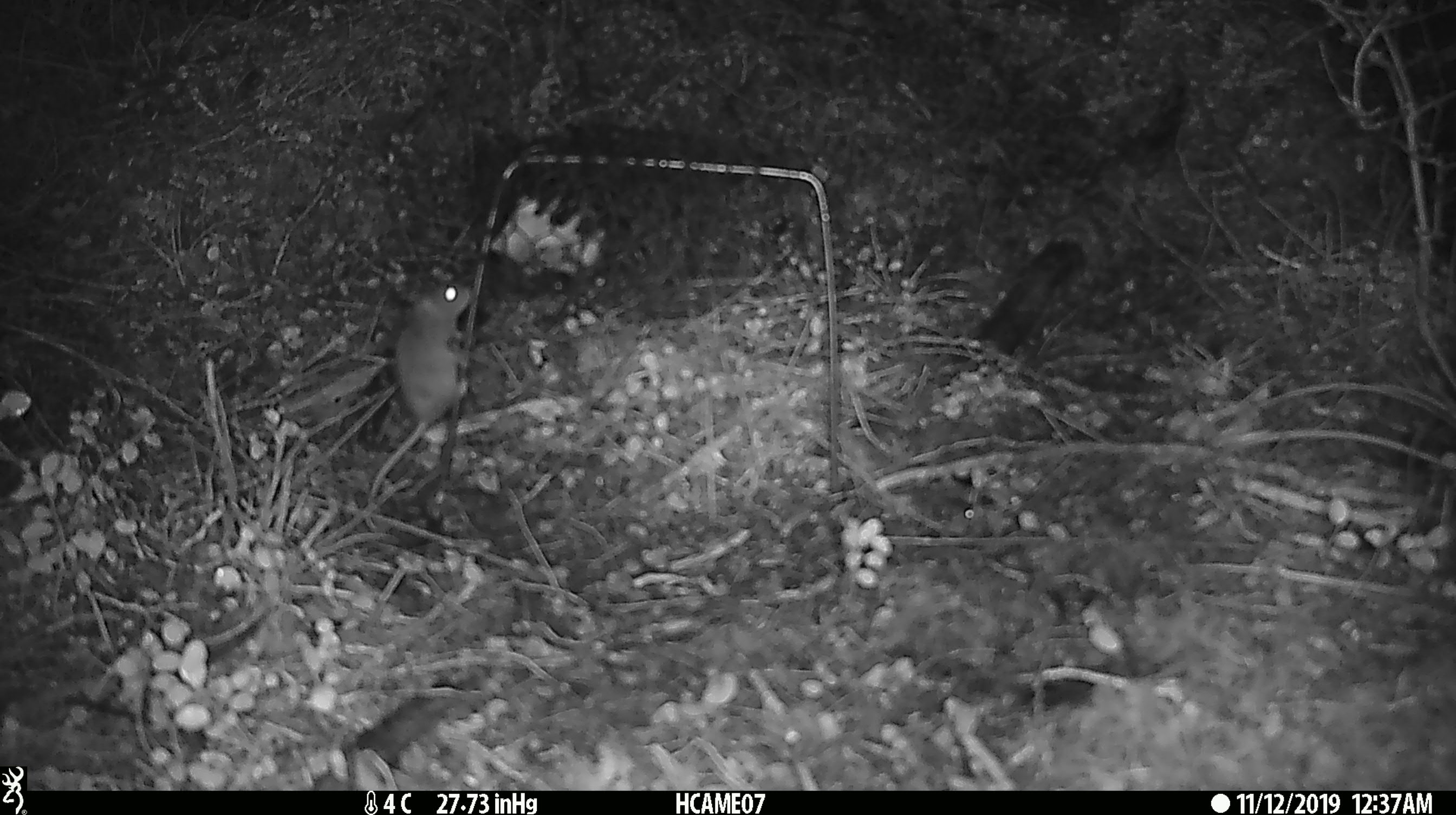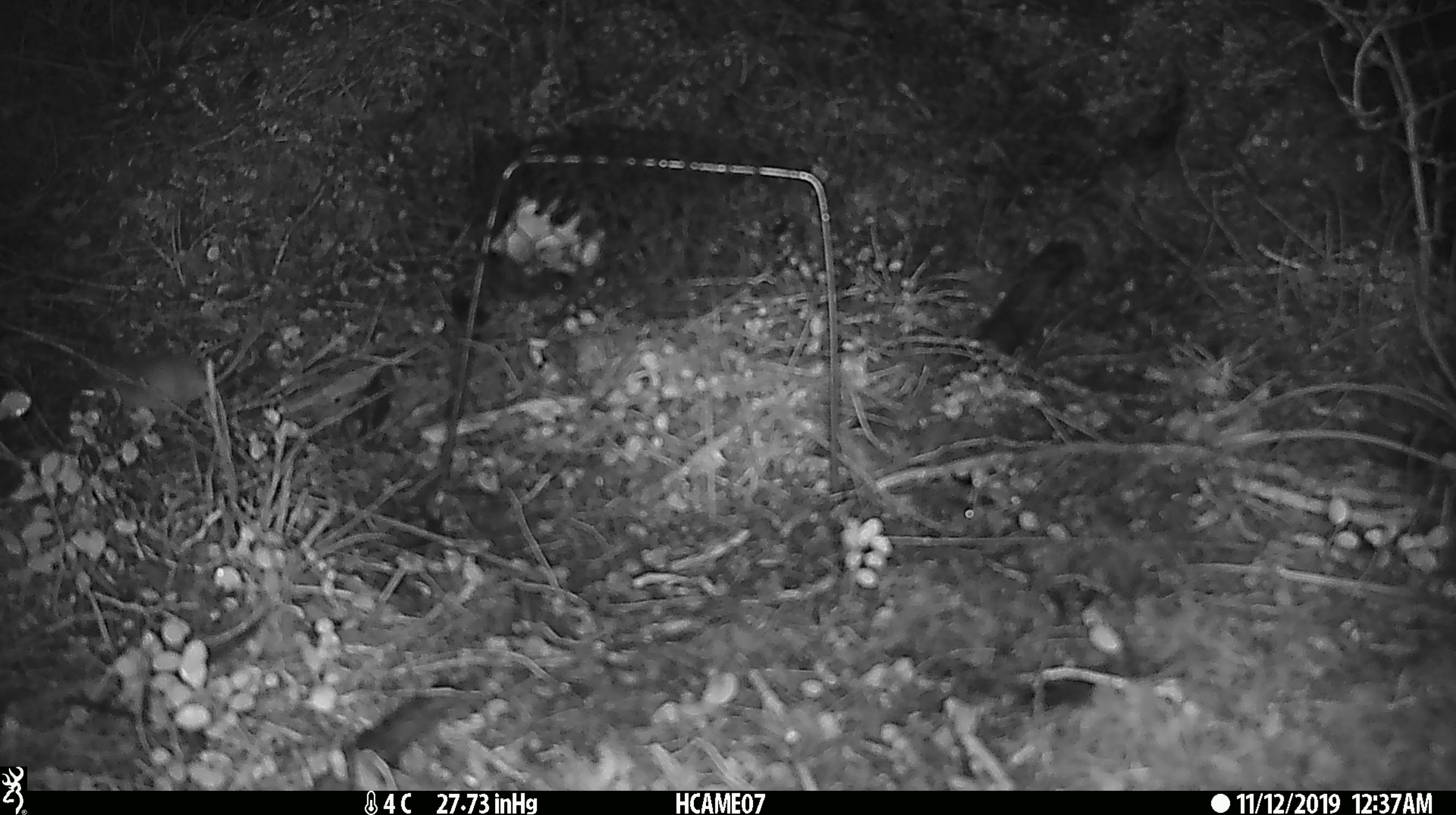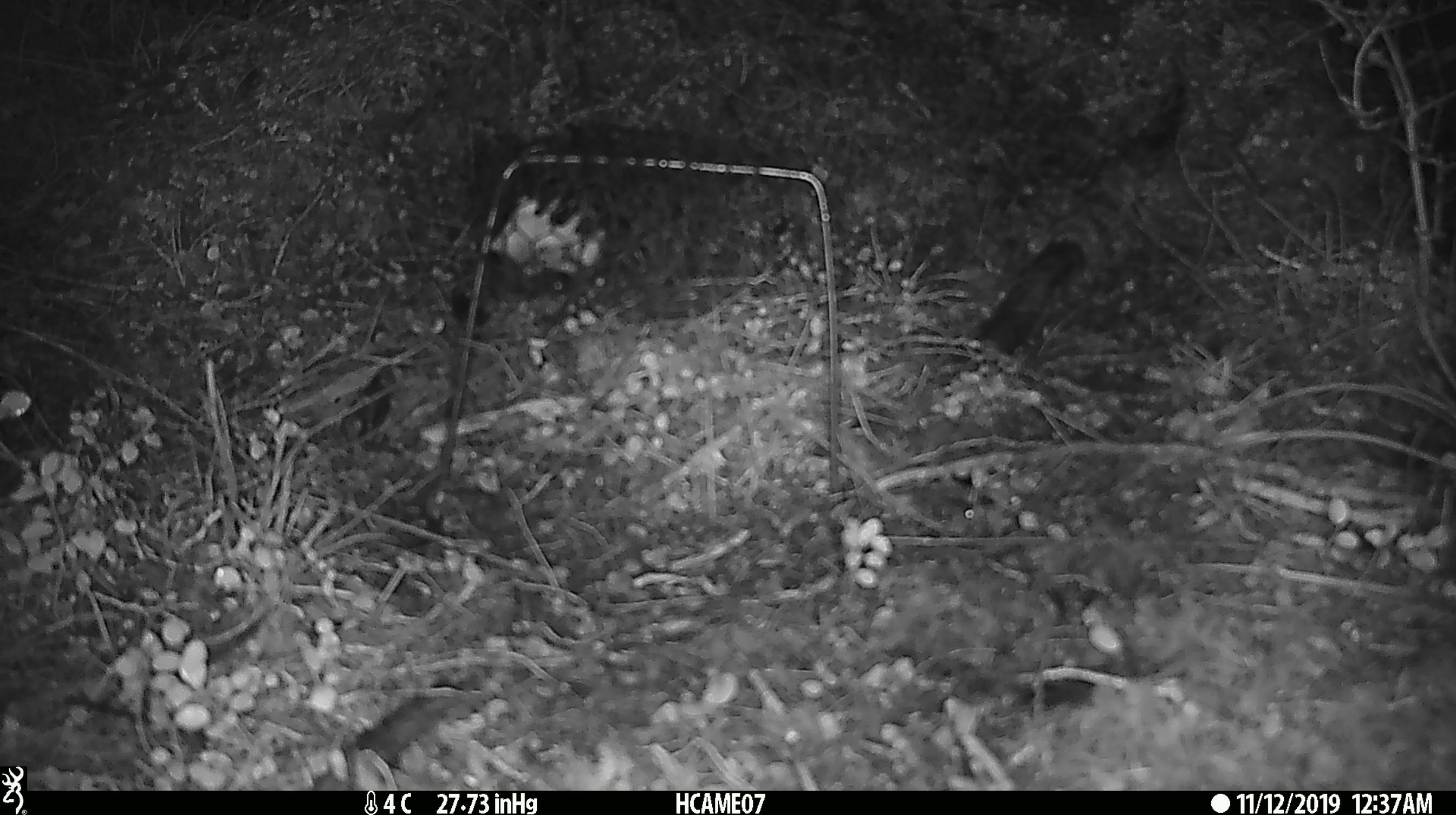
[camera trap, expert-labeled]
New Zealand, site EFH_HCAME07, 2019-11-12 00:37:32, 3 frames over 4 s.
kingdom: Animalia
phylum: Chordata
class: Mammalia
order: Rodentia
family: Muridae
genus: Mus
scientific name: Mus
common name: mouse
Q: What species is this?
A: Mouse (Mus).